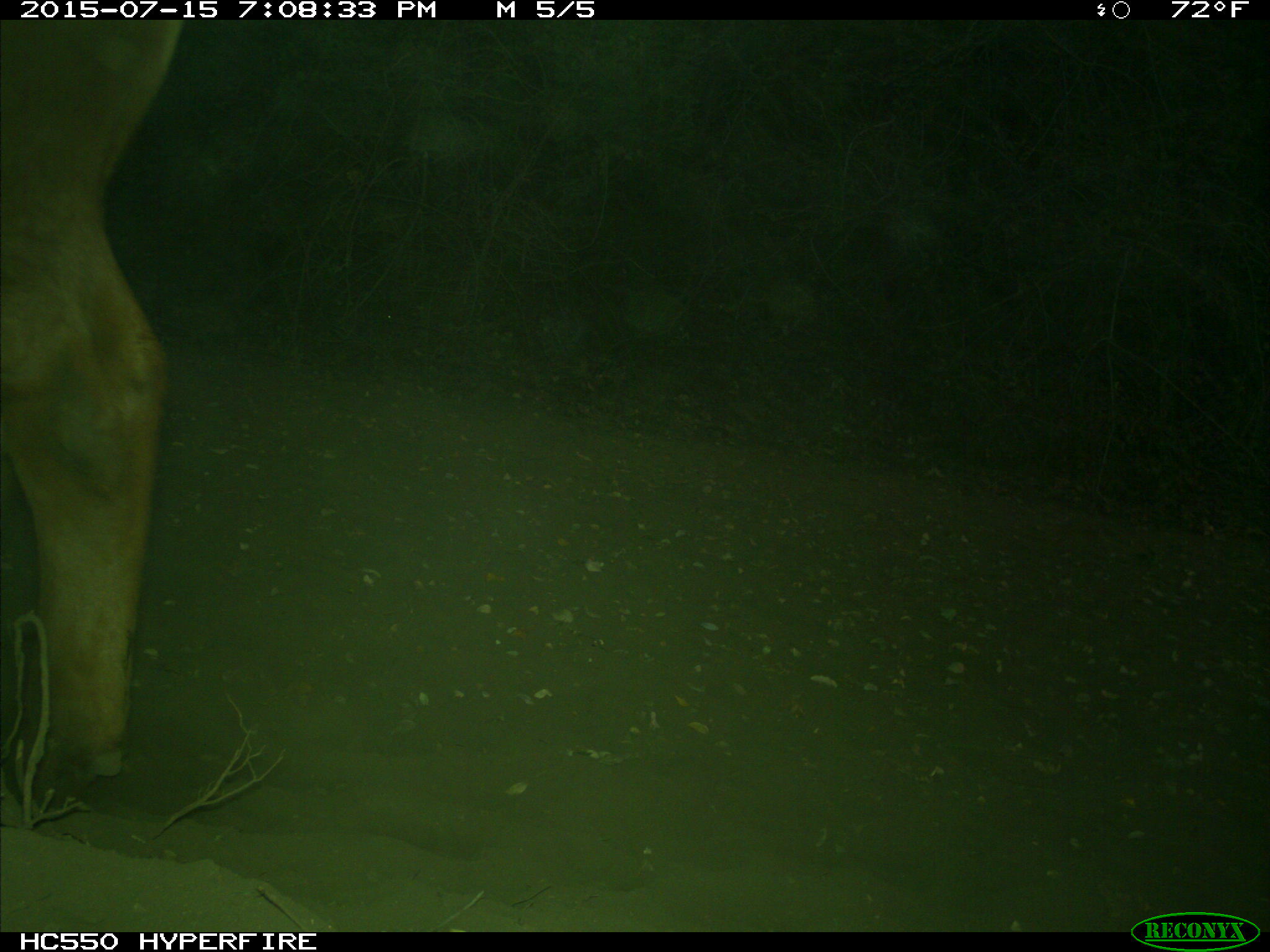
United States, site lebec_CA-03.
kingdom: Animalia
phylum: Chordata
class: Mammalia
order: Artiodactyla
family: Bovidae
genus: Bos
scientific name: Bos taurus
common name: domestic cow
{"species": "Bos taurus (domestic cow)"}